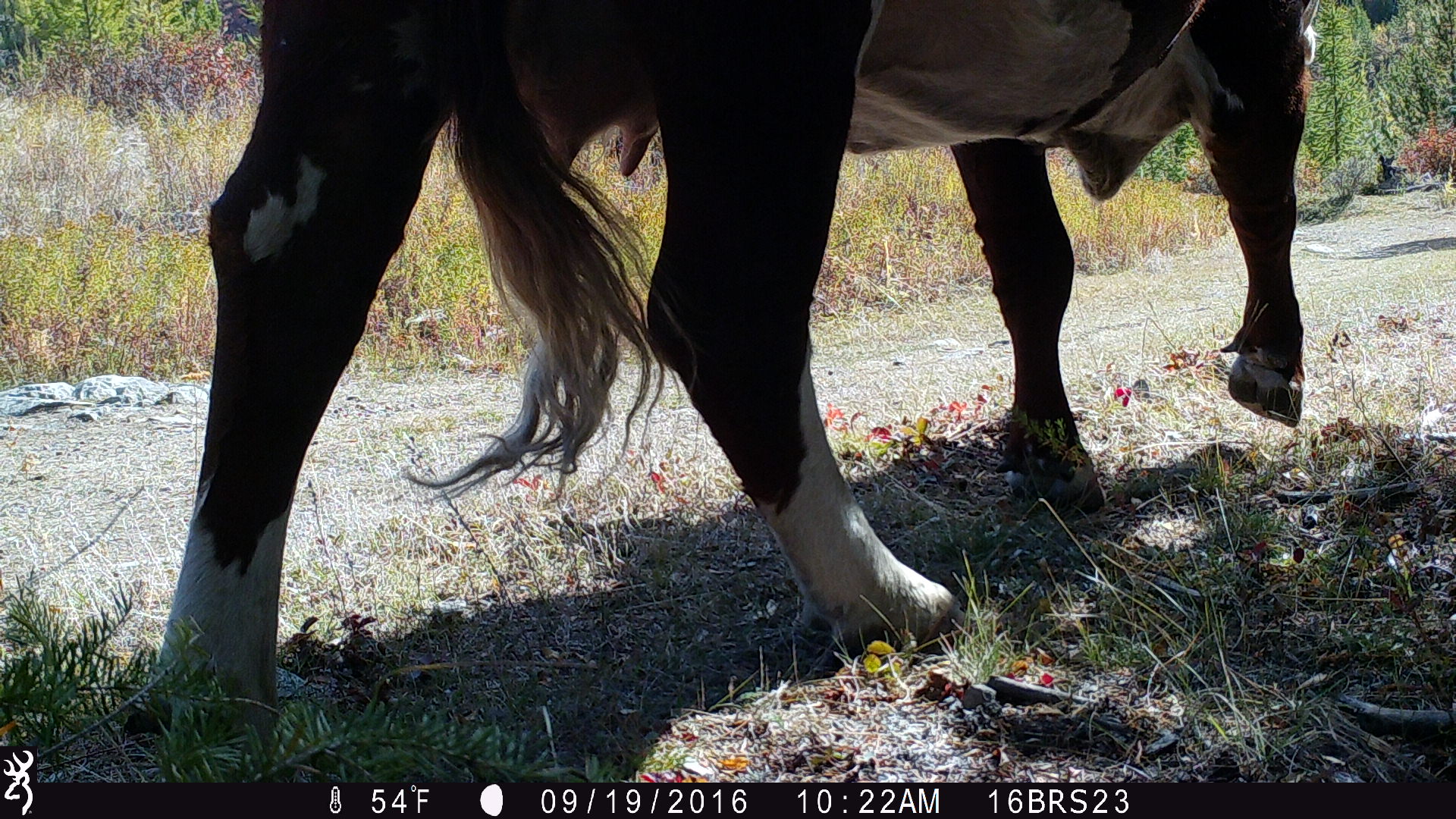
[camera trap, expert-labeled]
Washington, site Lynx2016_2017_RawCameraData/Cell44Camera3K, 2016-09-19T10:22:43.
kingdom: Animalia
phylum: Chordata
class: Mammalia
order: Artiodactyla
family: Bovidae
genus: Bos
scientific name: Bos taurus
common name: domestic cattle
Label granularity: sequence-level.